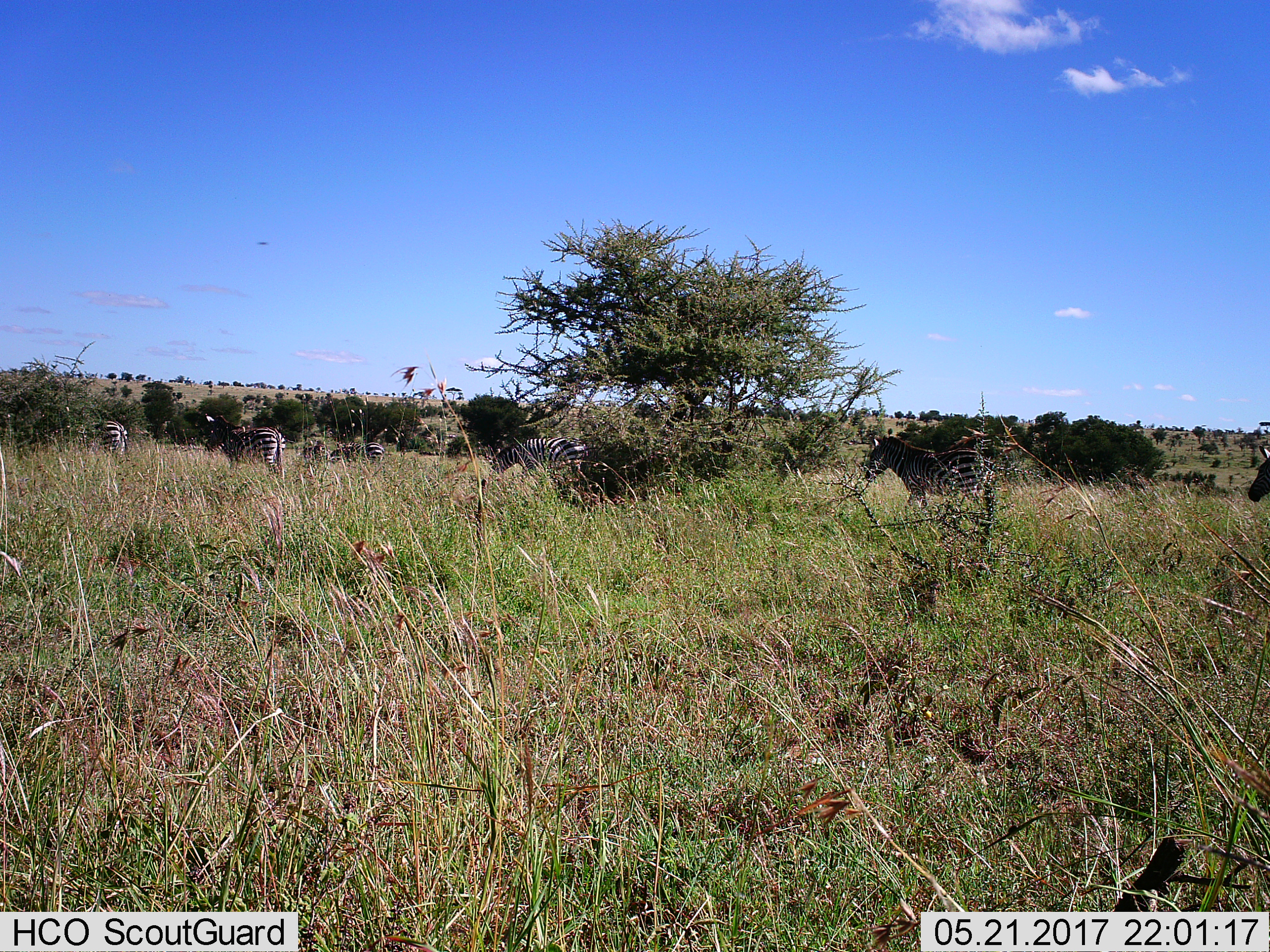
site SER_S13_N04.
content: unidentified animal